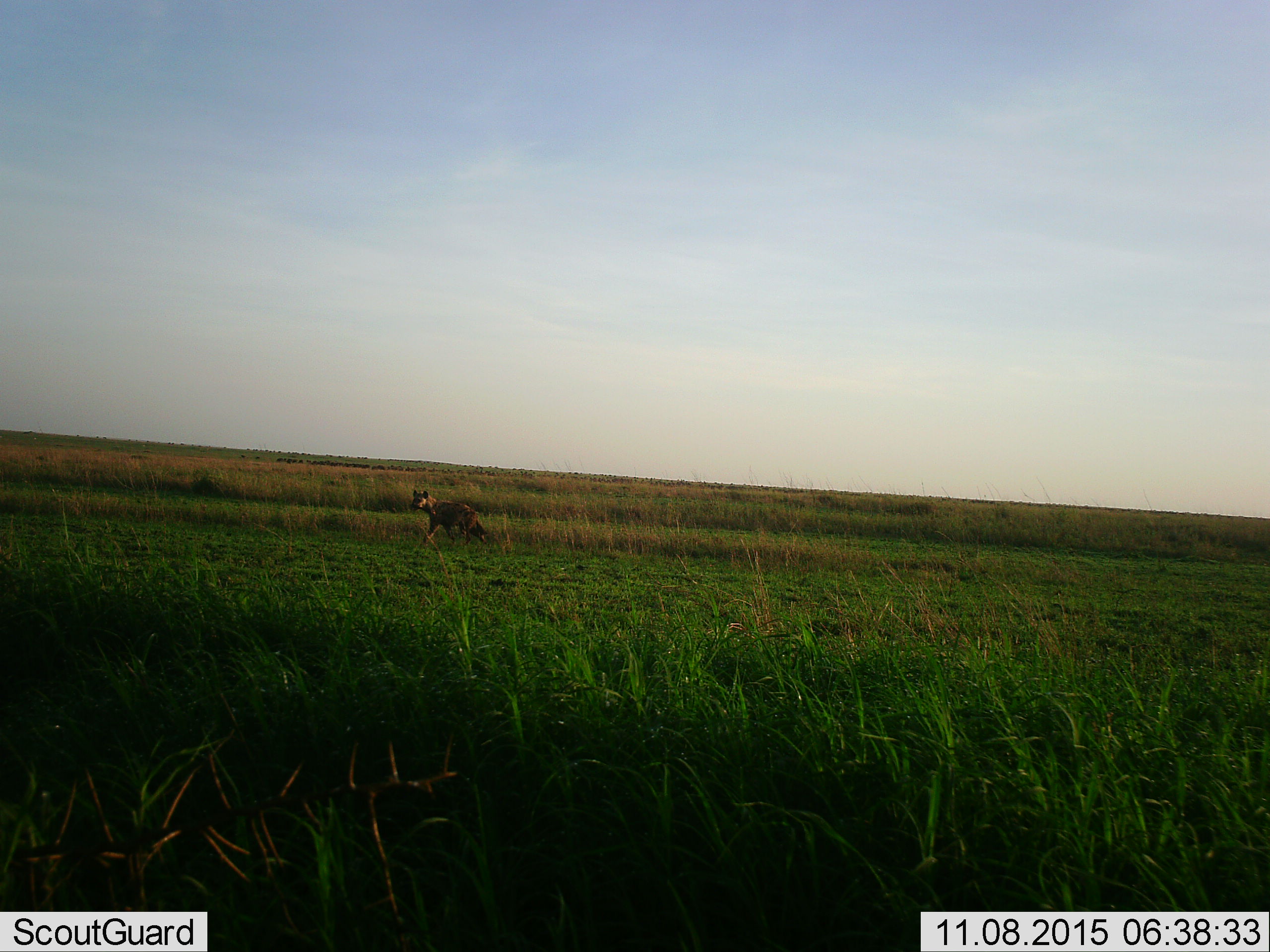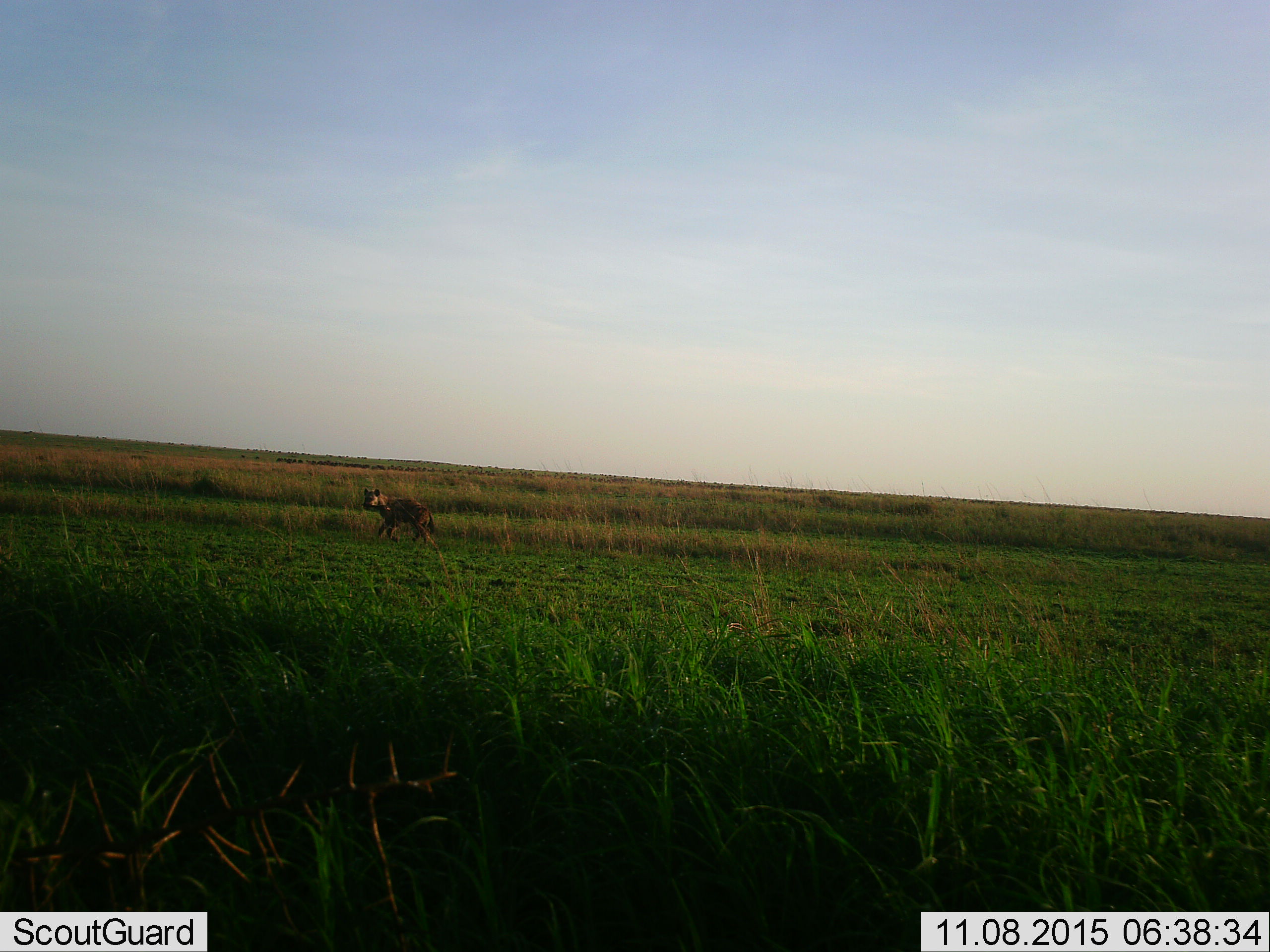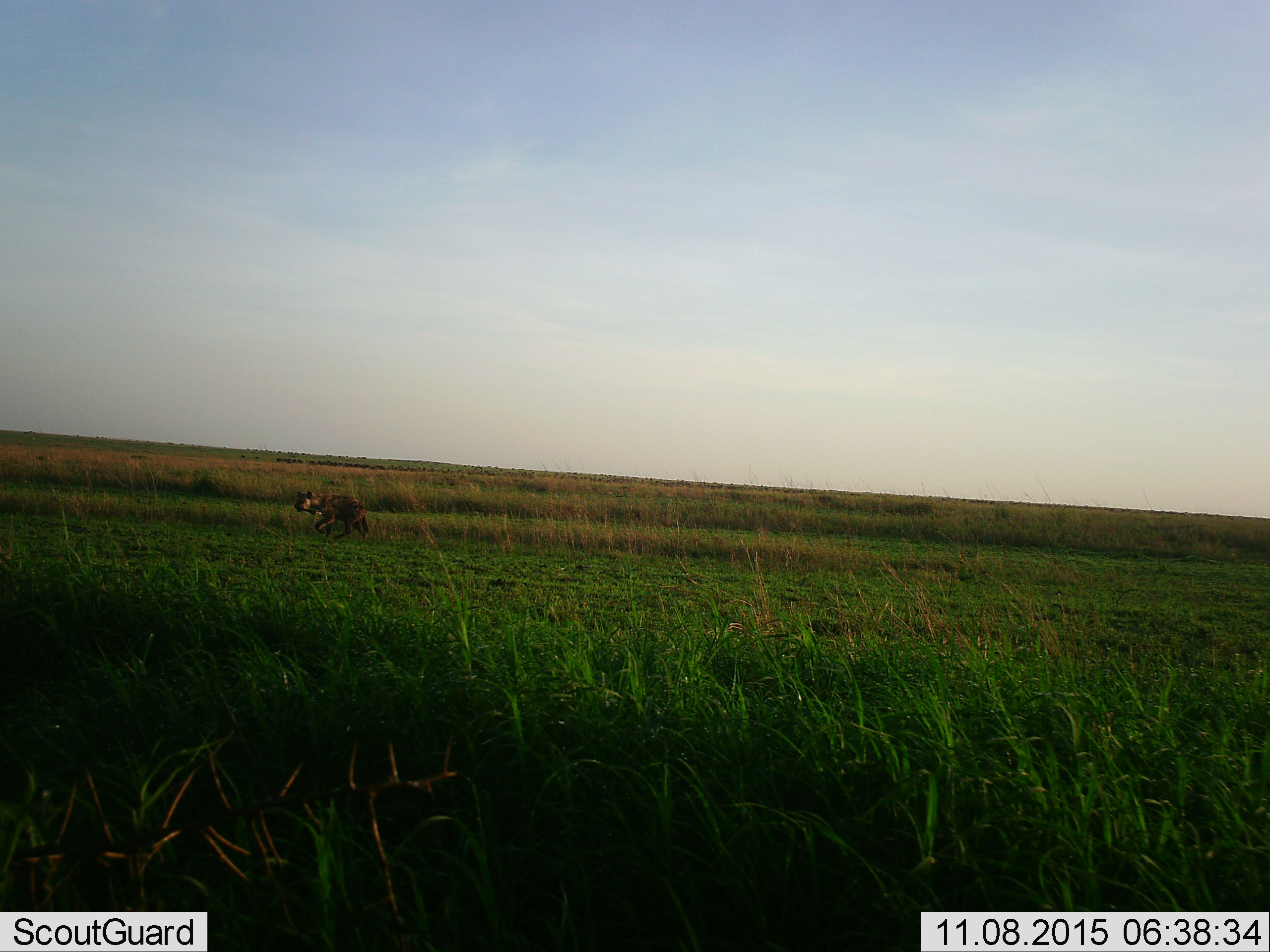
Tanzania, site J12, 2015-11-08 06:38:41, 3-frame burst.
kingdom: Animalia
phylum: Chordata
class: Mammalia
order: Carnivora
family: Hyaenidae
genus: Crocuta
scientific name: Crocuta crocuta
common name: spotted hyena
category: hyenaspotted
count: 1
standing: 0%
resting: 0%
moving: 100%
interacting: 0%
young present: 0%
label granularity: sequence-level